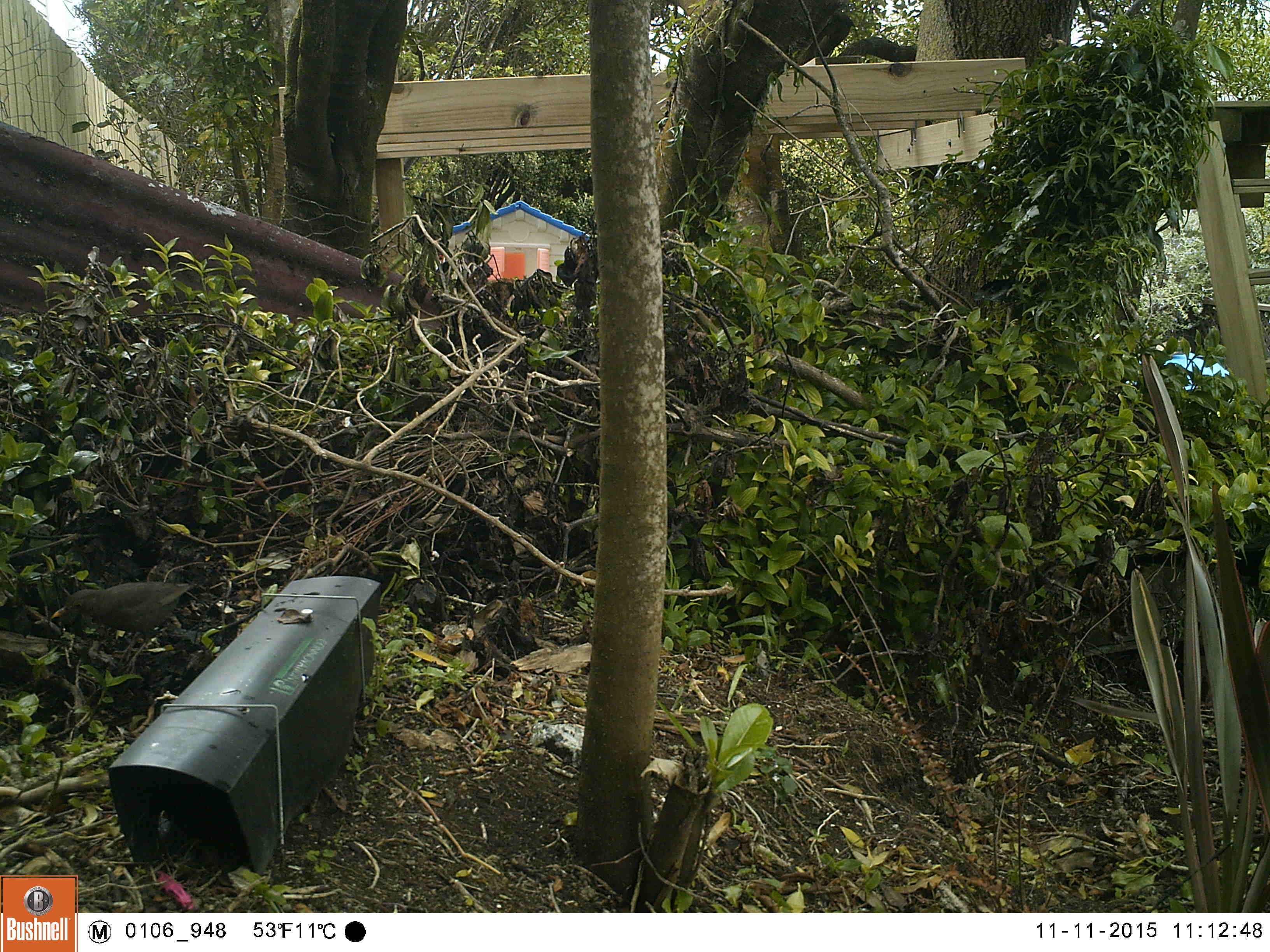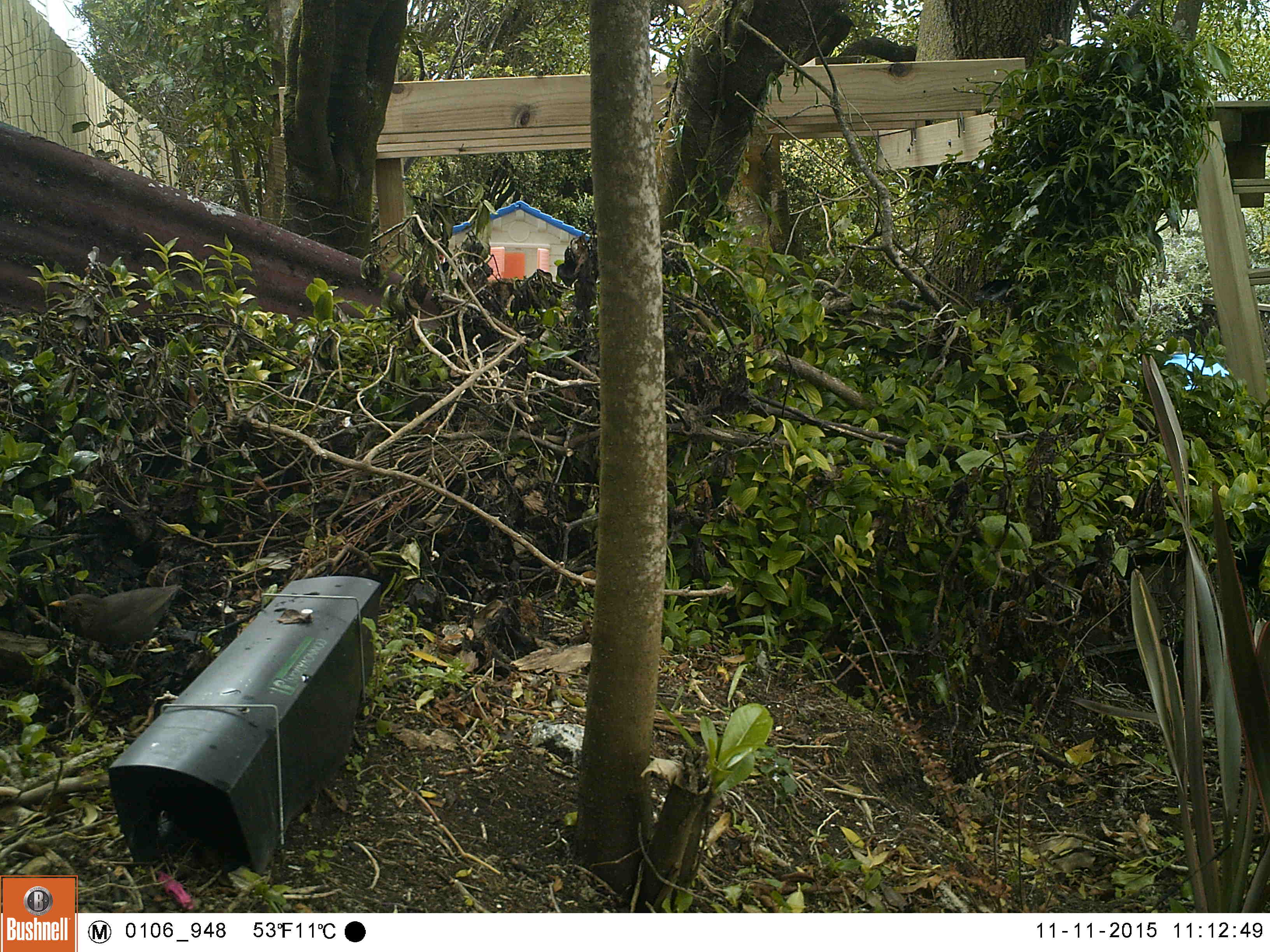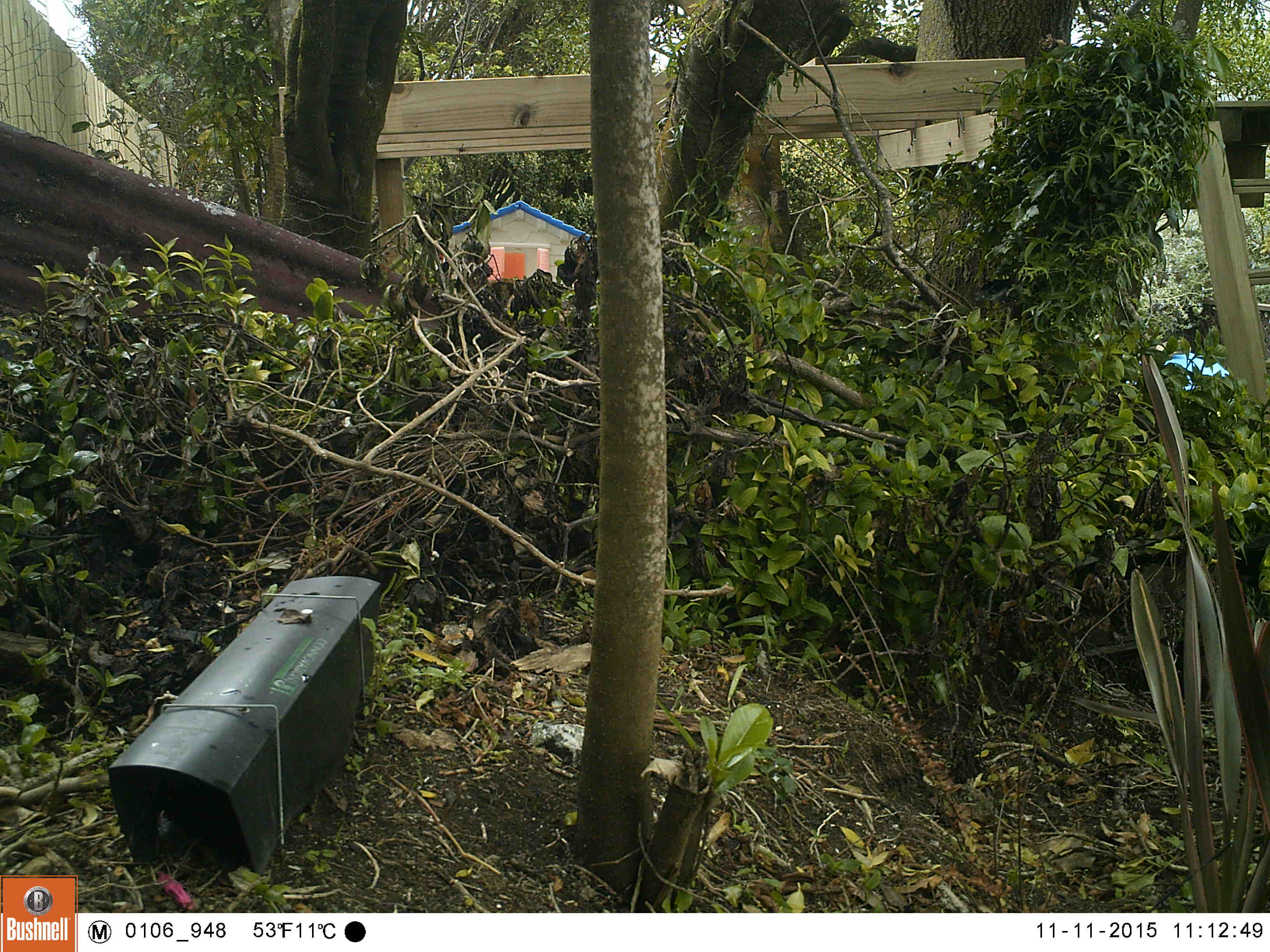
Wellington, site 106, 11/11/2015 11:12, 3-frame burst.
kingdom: Animalia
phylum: Chordata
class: Aves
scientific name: Aves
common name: bird